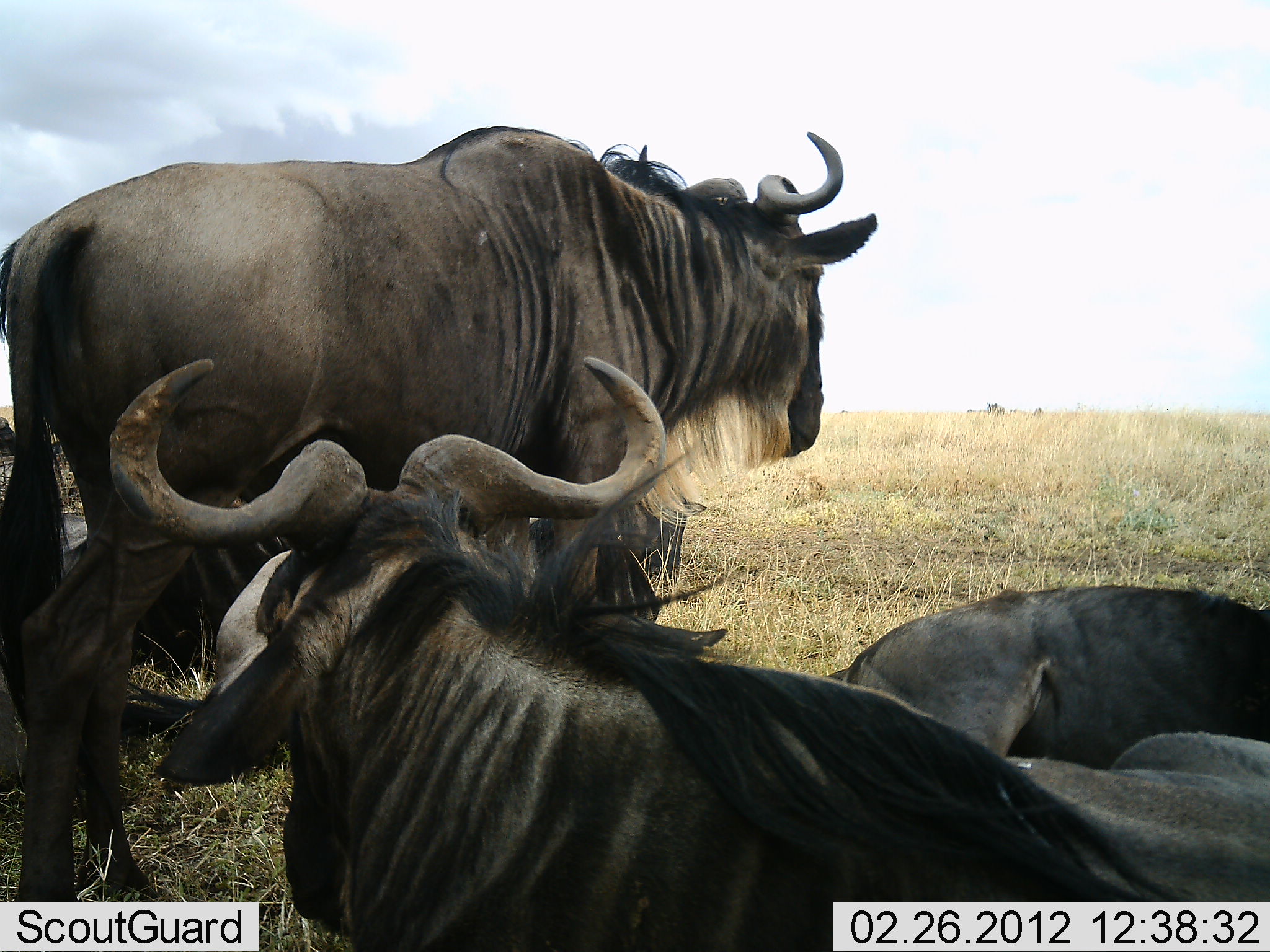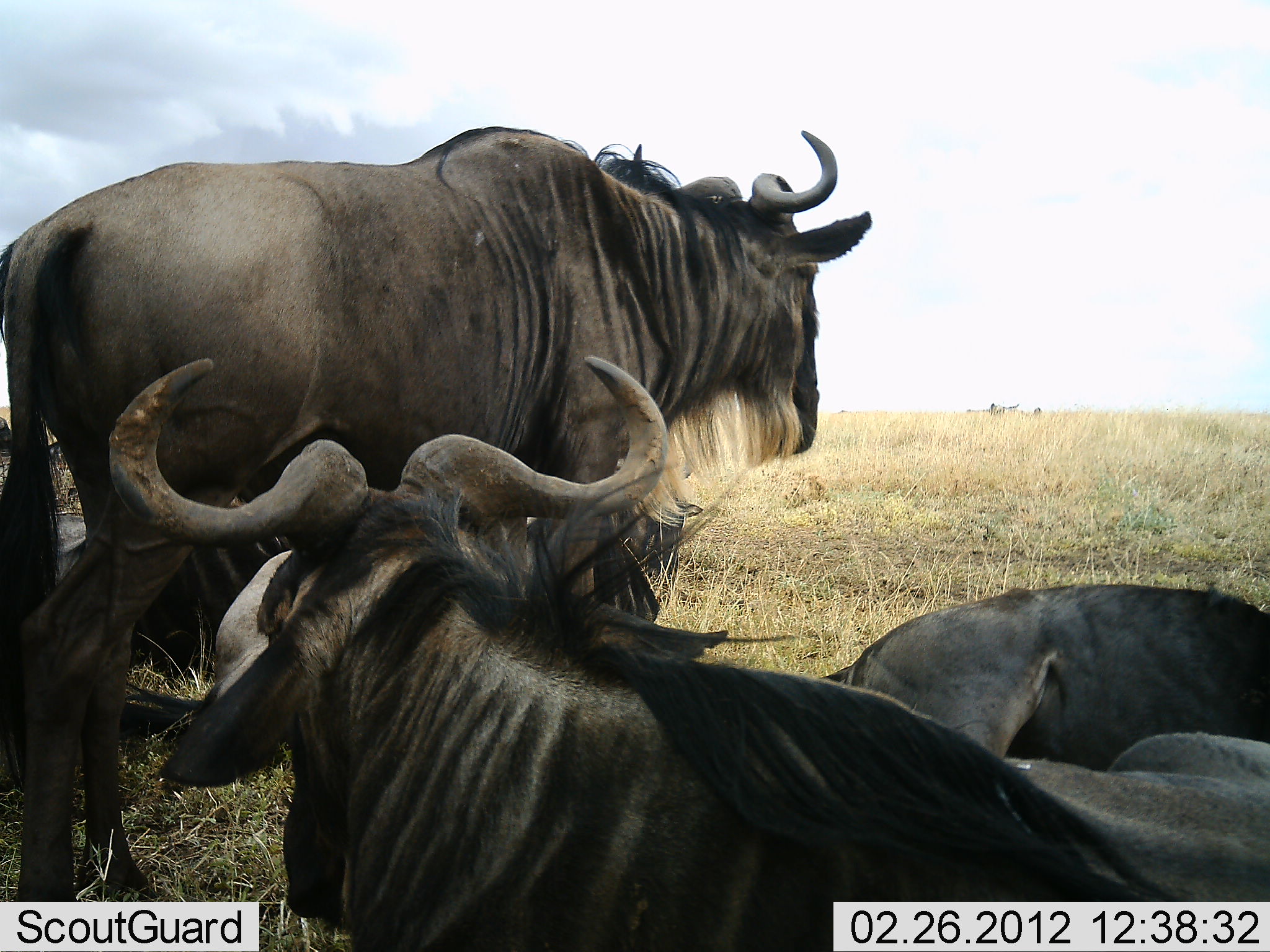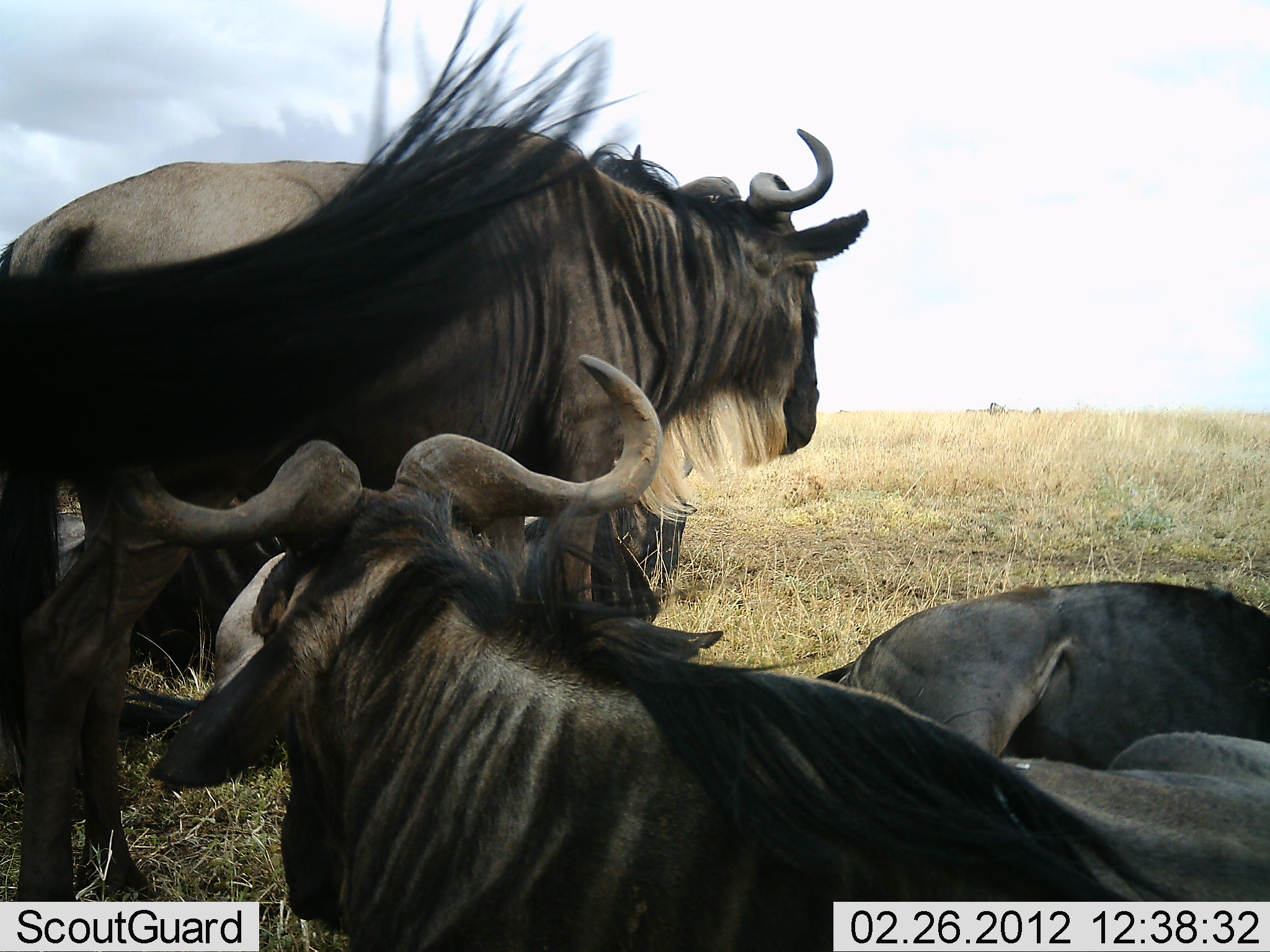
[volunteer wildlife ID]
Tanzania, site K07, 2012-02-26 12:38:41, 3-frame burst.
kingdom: Animalia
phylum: Chordata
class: Mammalia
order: Artiodactyla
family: Bovidae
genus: Connochaetes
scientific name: Connochaetes taurinus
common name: blue wildebeest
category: wildebeest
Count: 4.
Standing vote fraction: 83%.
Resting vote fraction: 97%.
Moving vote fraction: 0%.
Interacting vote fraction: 3%.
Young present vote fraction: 0%.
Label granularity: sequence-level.